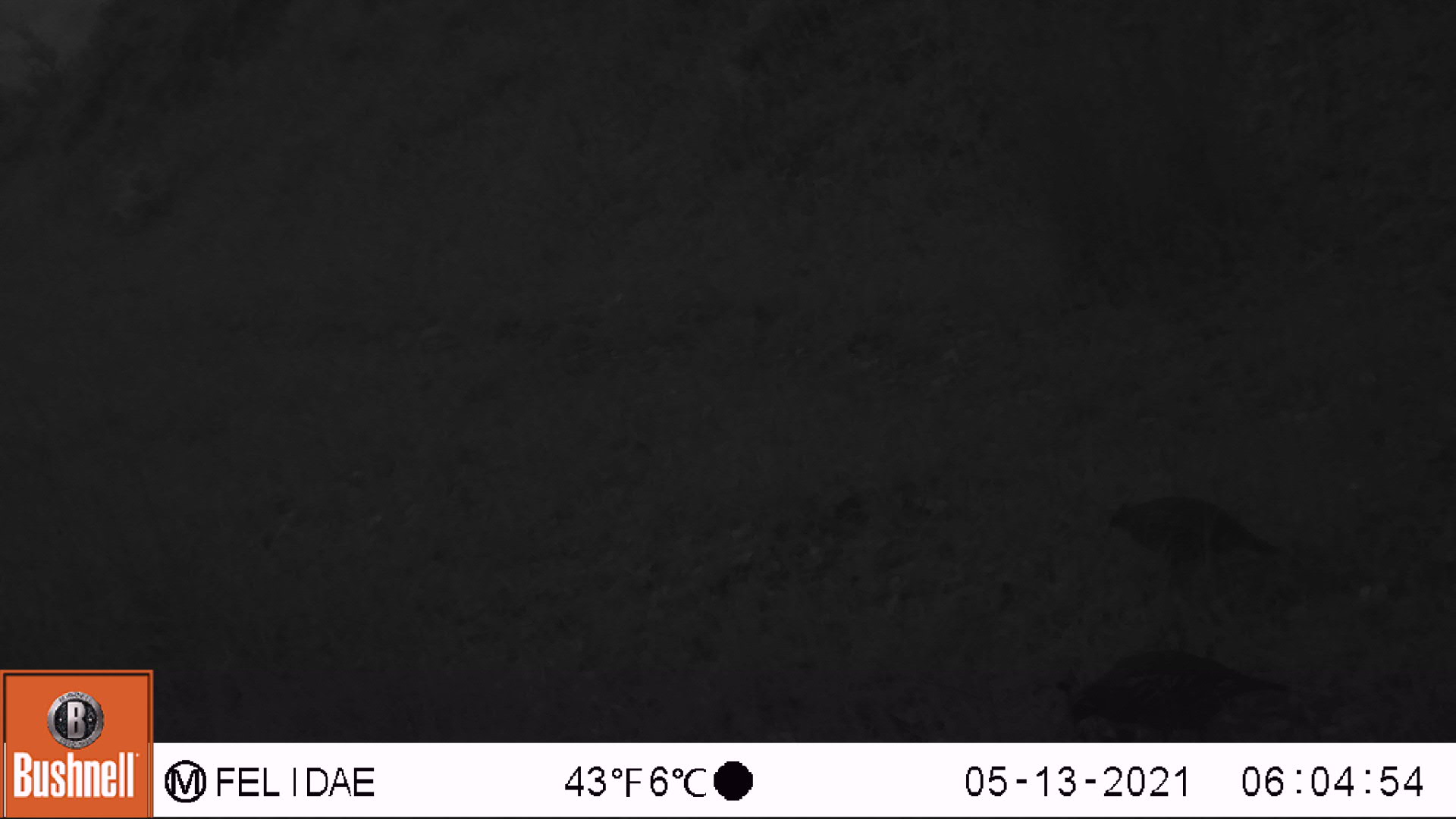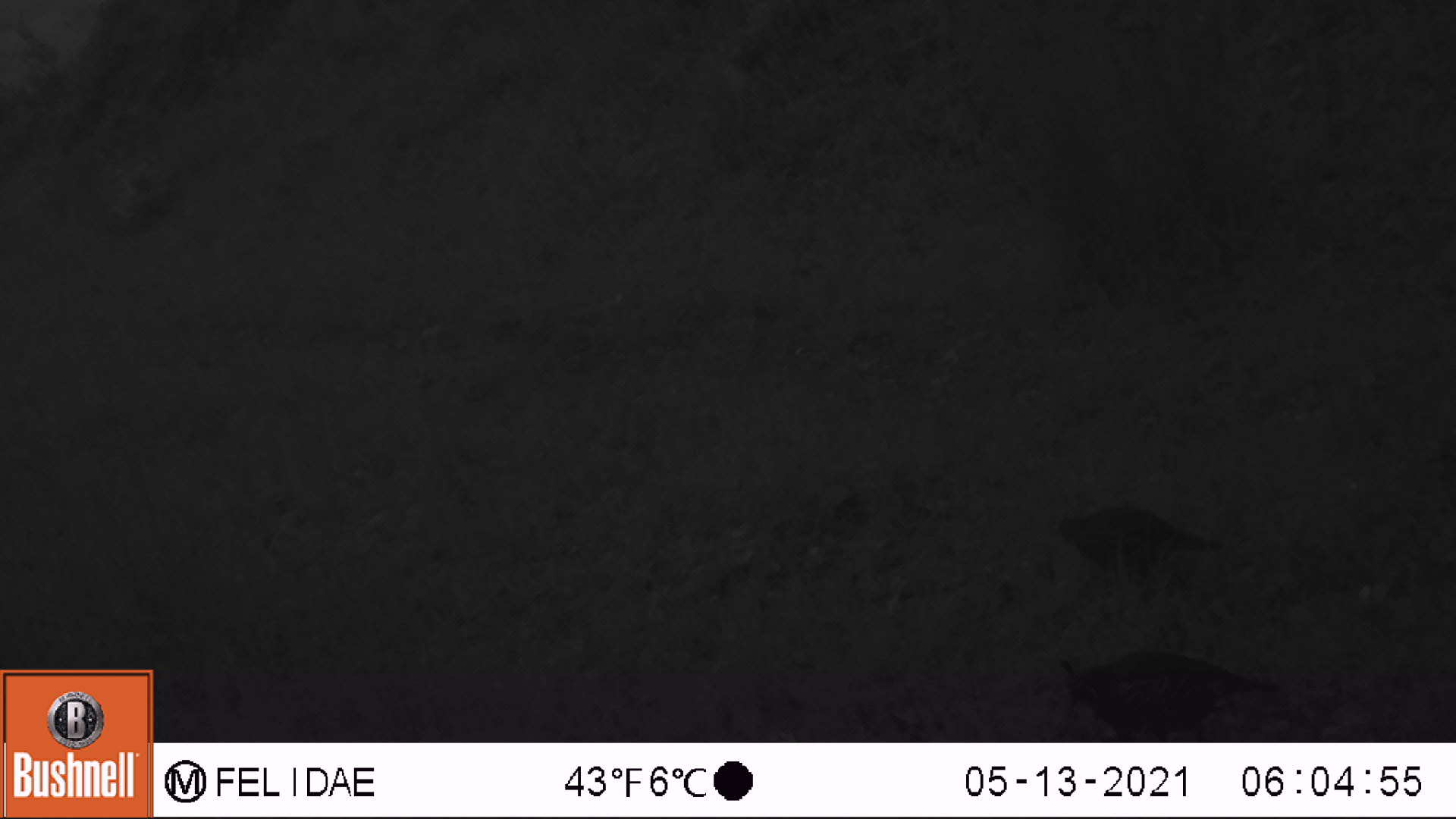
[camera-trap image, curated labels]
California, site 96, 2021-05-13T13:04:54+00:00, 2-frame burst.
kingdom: Animalia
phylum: Chordata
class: Aves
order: Galliformes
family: Odontophoridae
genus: Callipepla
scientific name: Callipepla californica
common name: california quail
California quail (Callipepla californica).